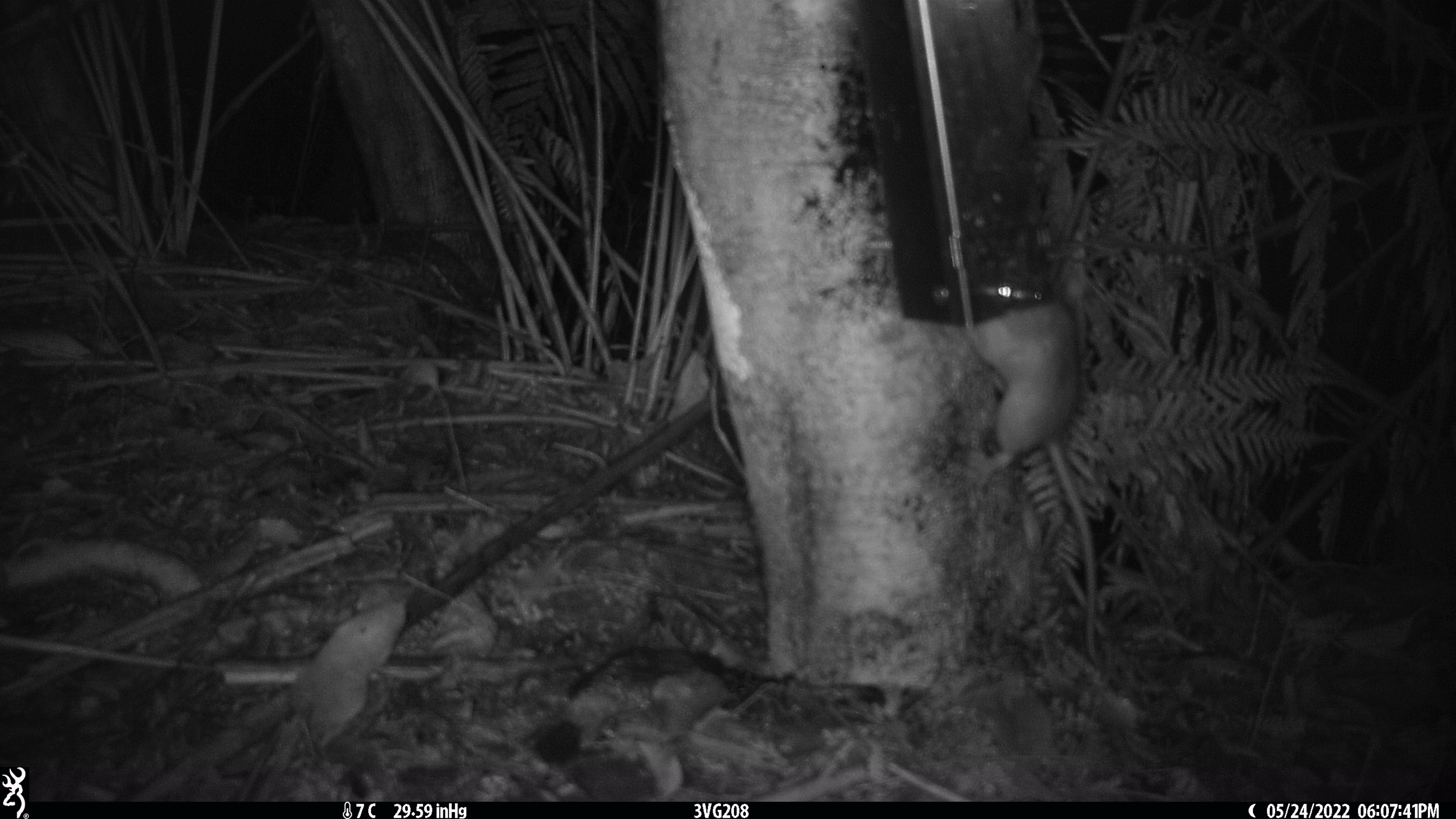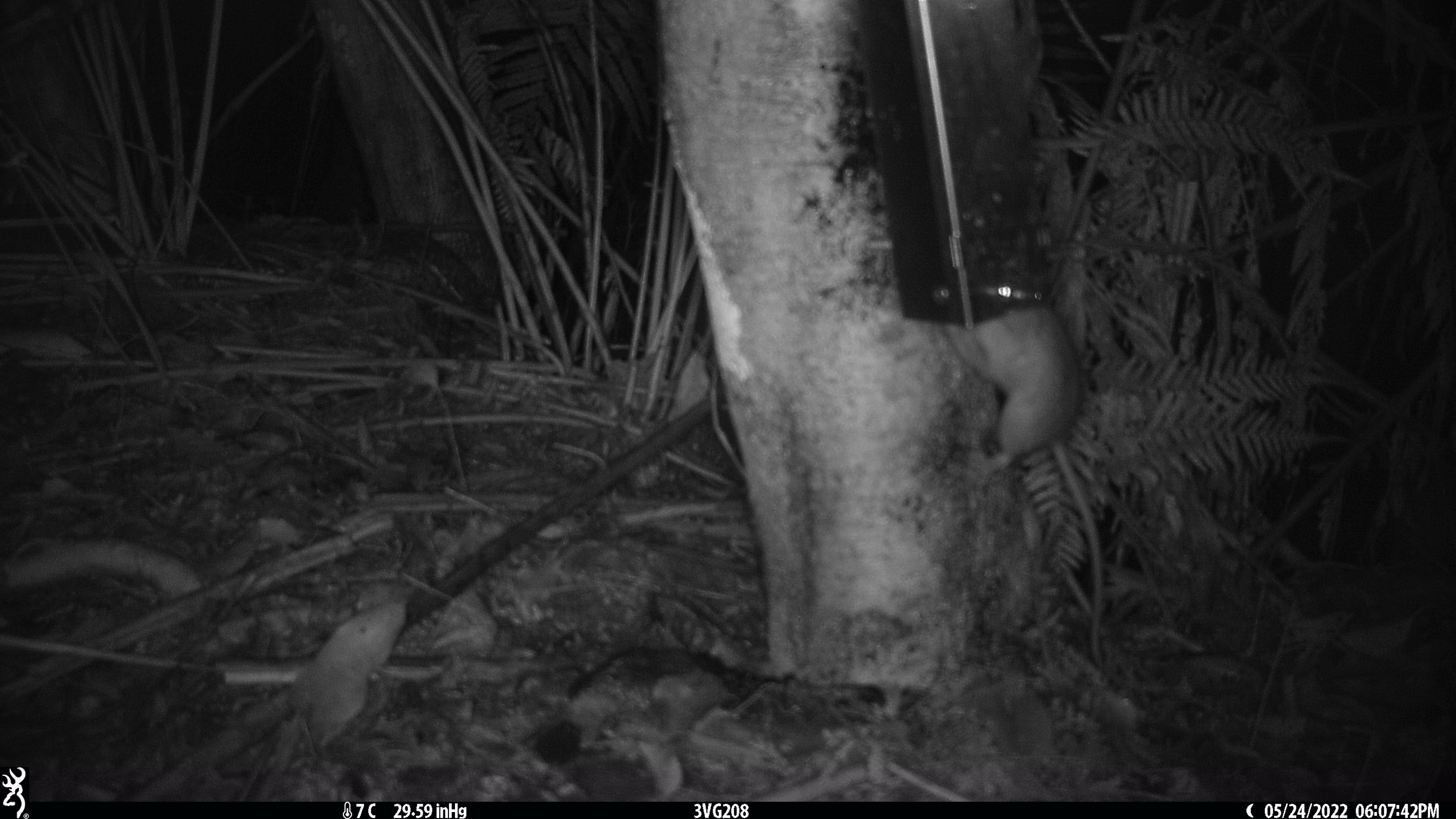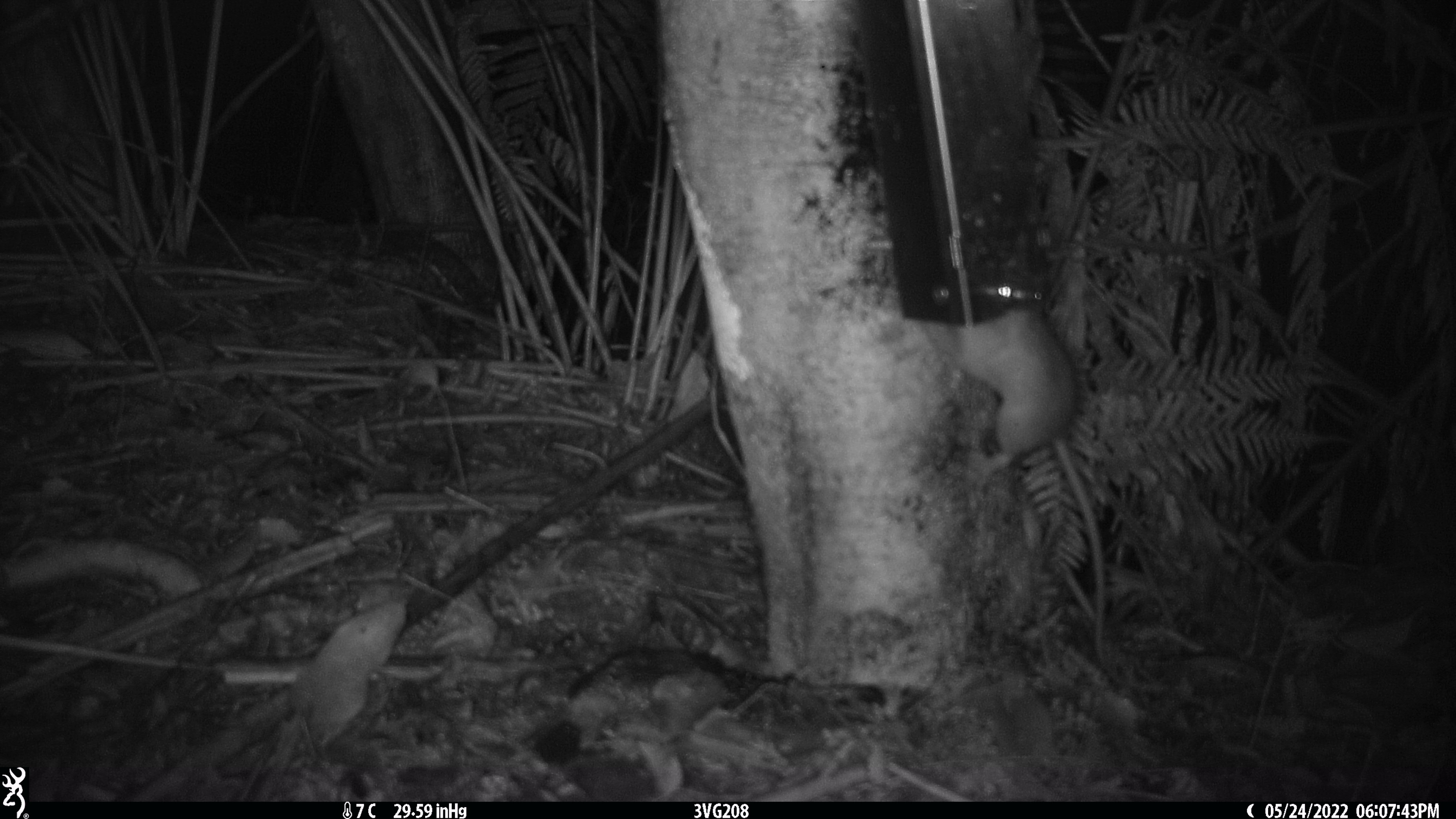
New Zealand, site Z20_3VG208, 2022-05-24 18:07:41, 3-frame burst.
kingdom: Animalia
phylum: Chordata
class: Mammalia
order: Rodentia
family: Muridae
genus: Rattus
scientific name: Rattus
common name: rat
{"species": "rat (Rattus)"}